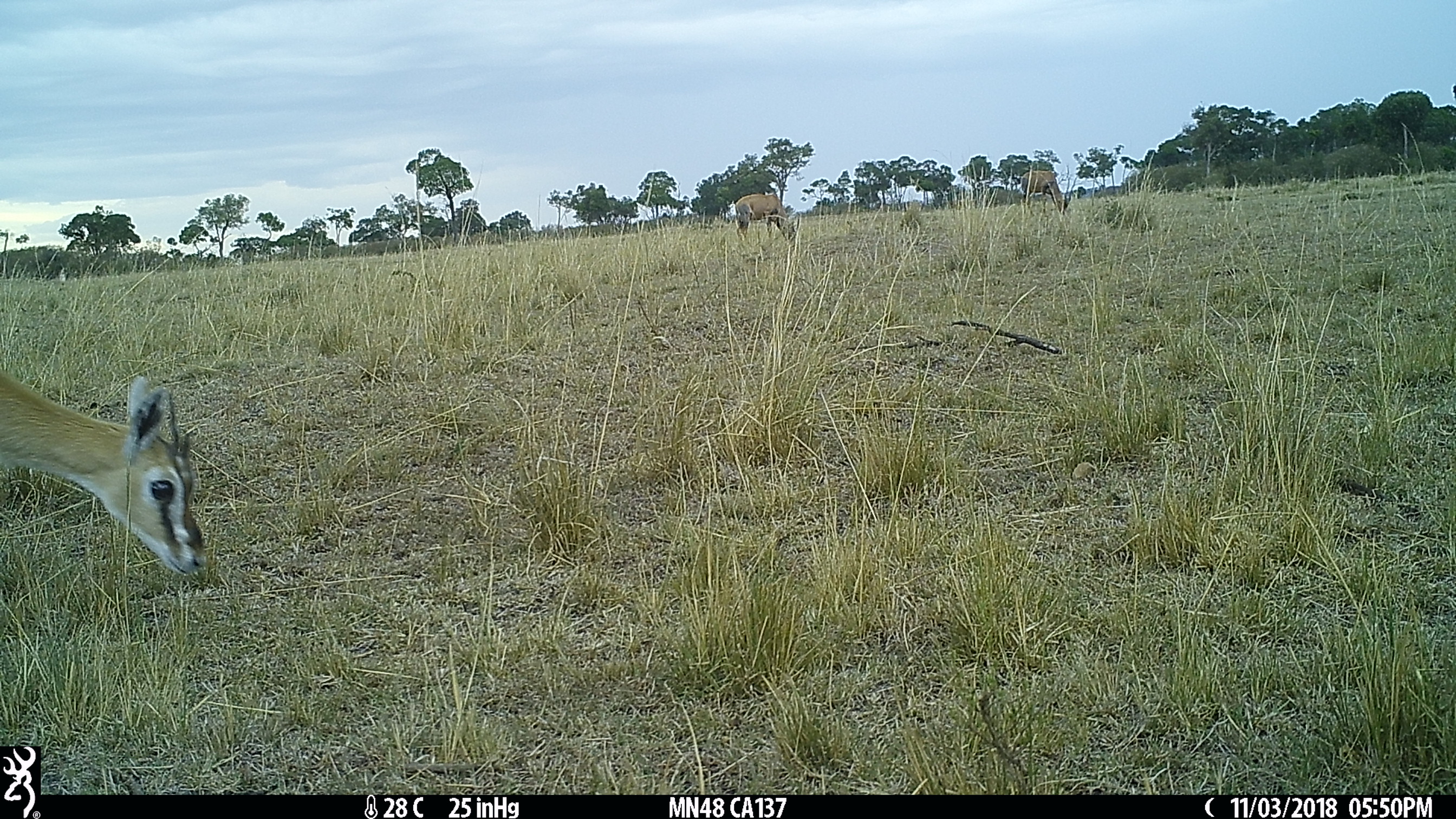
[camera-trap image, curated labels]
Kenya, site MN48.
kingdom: Animalia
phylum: Chordata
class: Mammalia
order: Artiodactyla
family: Bovidae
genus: Eudorcas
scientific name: Eudorcas thomsonii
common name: thomon's gazelle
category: gazelle thomsons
Gazelle thomsons (thomon's gazelle) (Eudorcas thomsonii).